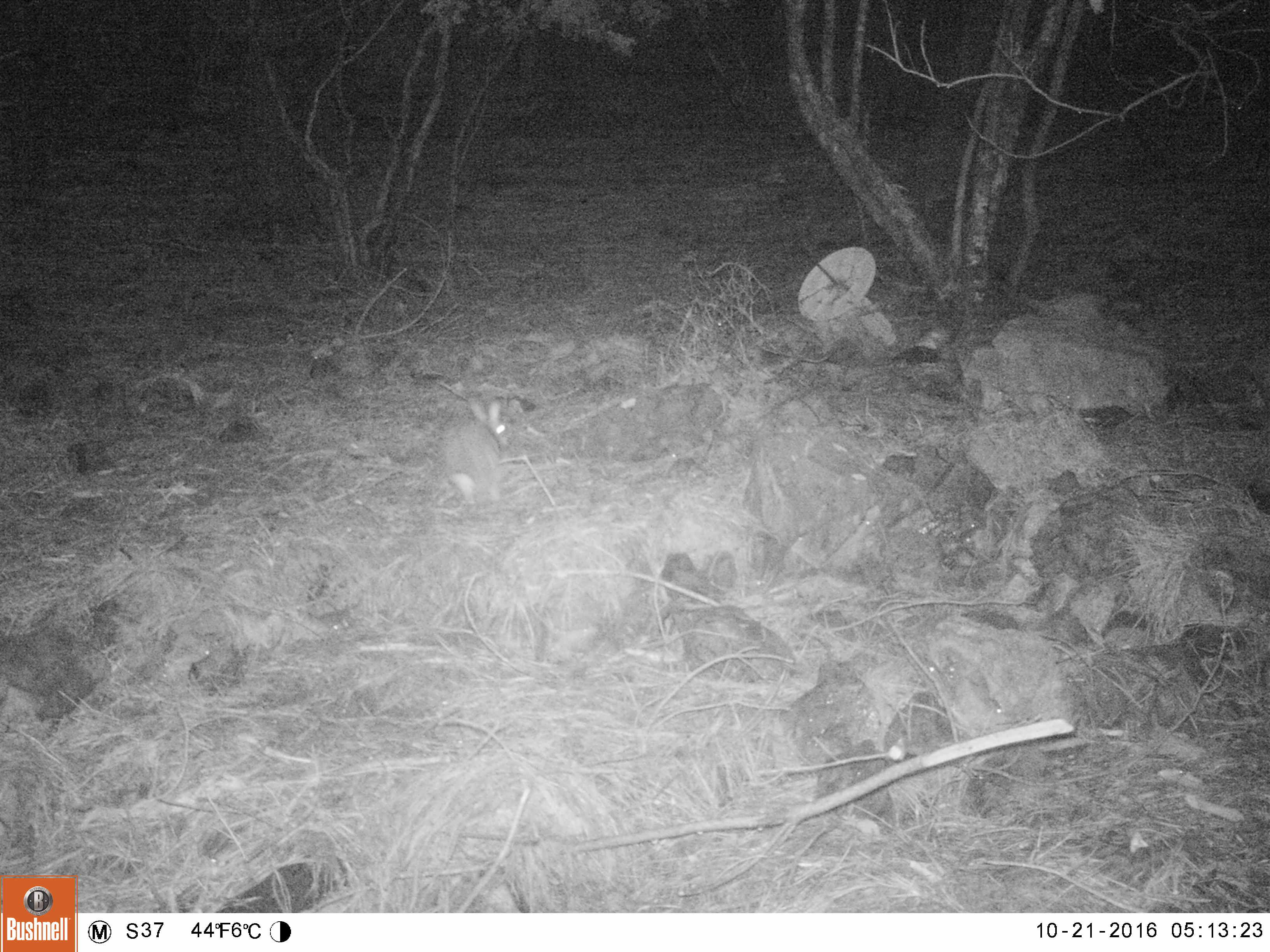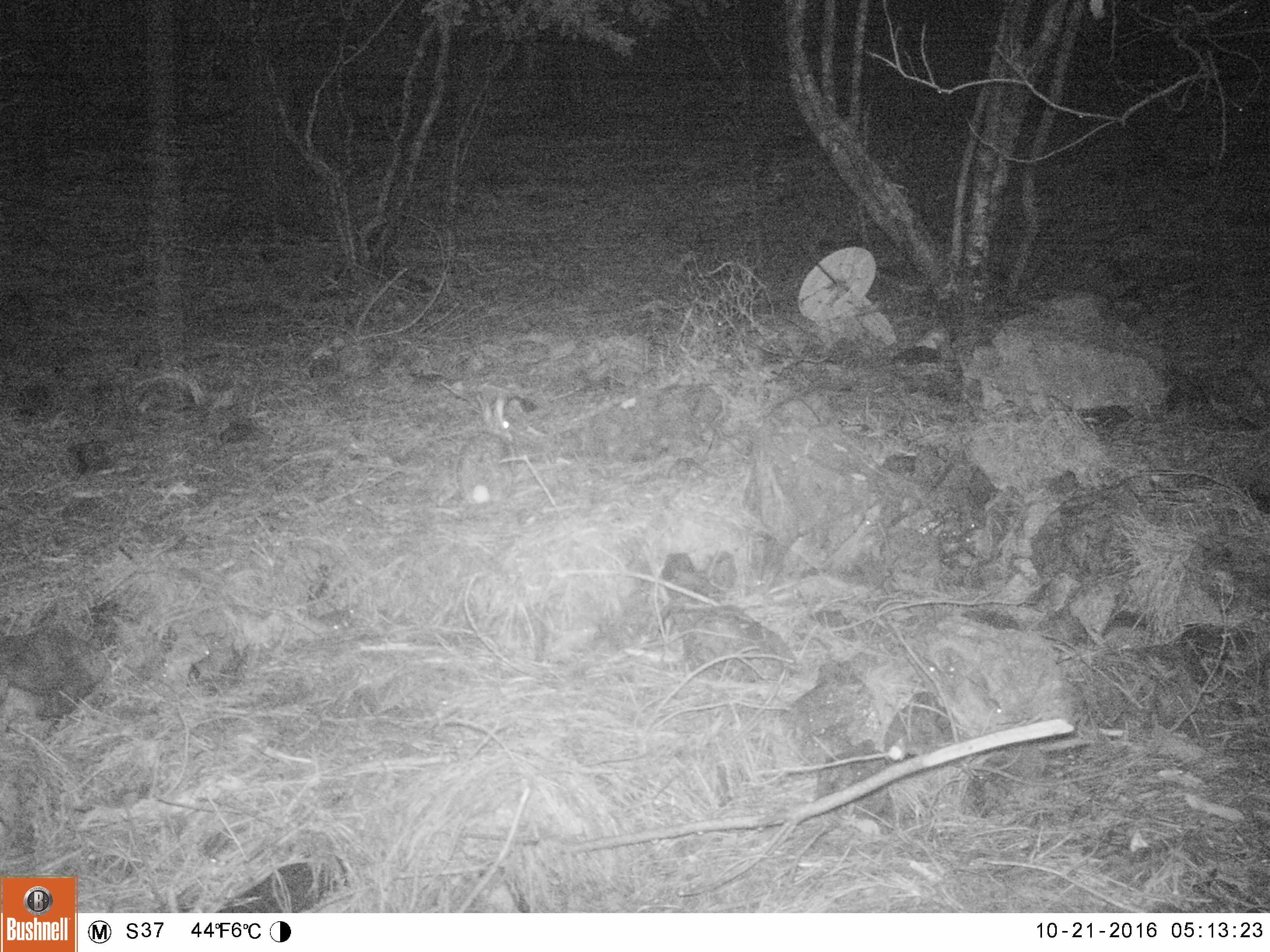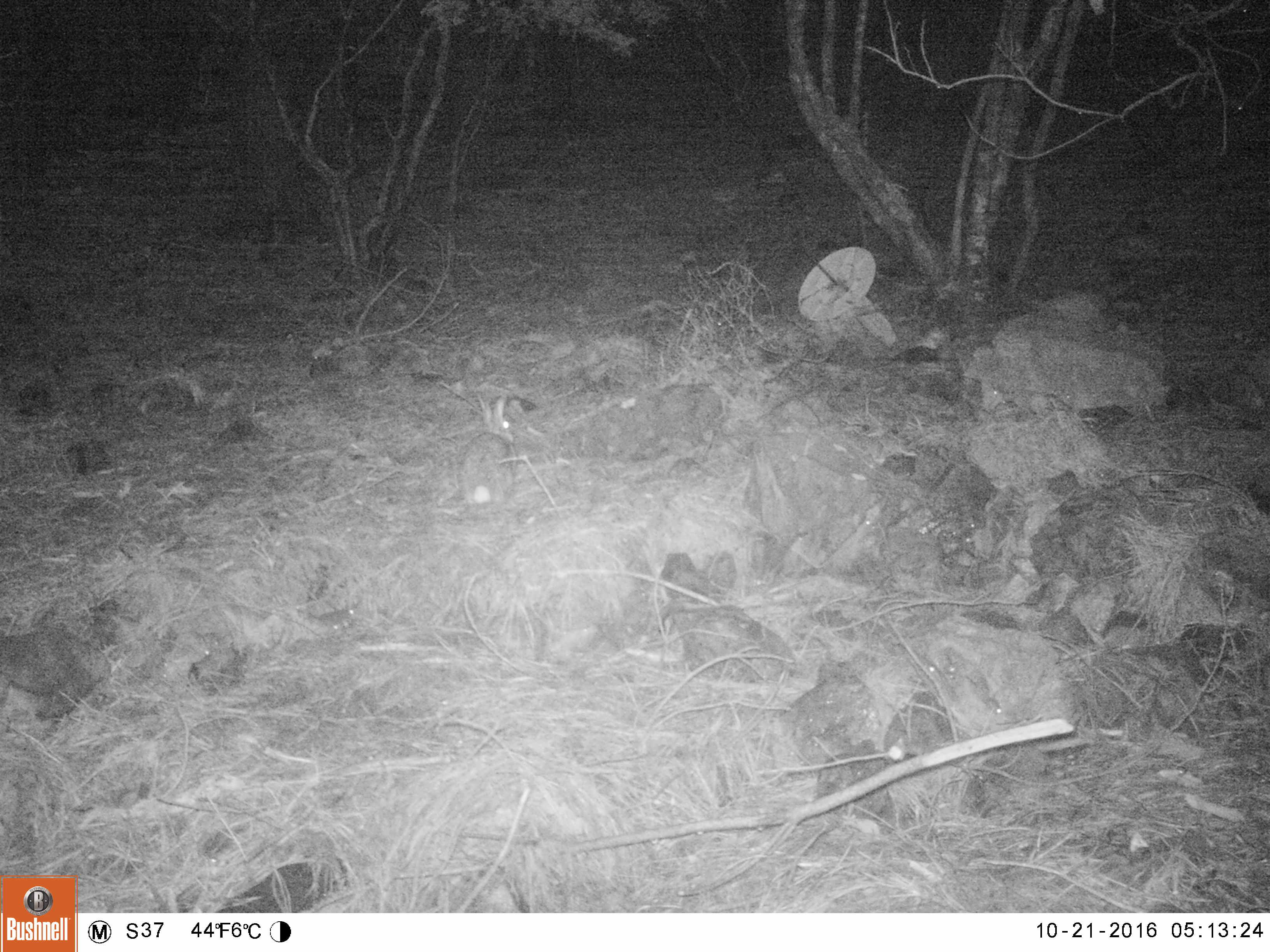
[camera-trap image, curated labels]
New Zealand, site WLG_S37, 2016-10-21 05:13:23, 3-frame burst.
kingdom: Animalia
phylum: Chordata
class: Mammalia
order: Lagomorpha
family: Leporidae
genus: Oryctolagus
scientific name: Oryctolagus cuniculus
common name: european rabbit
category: rabbit